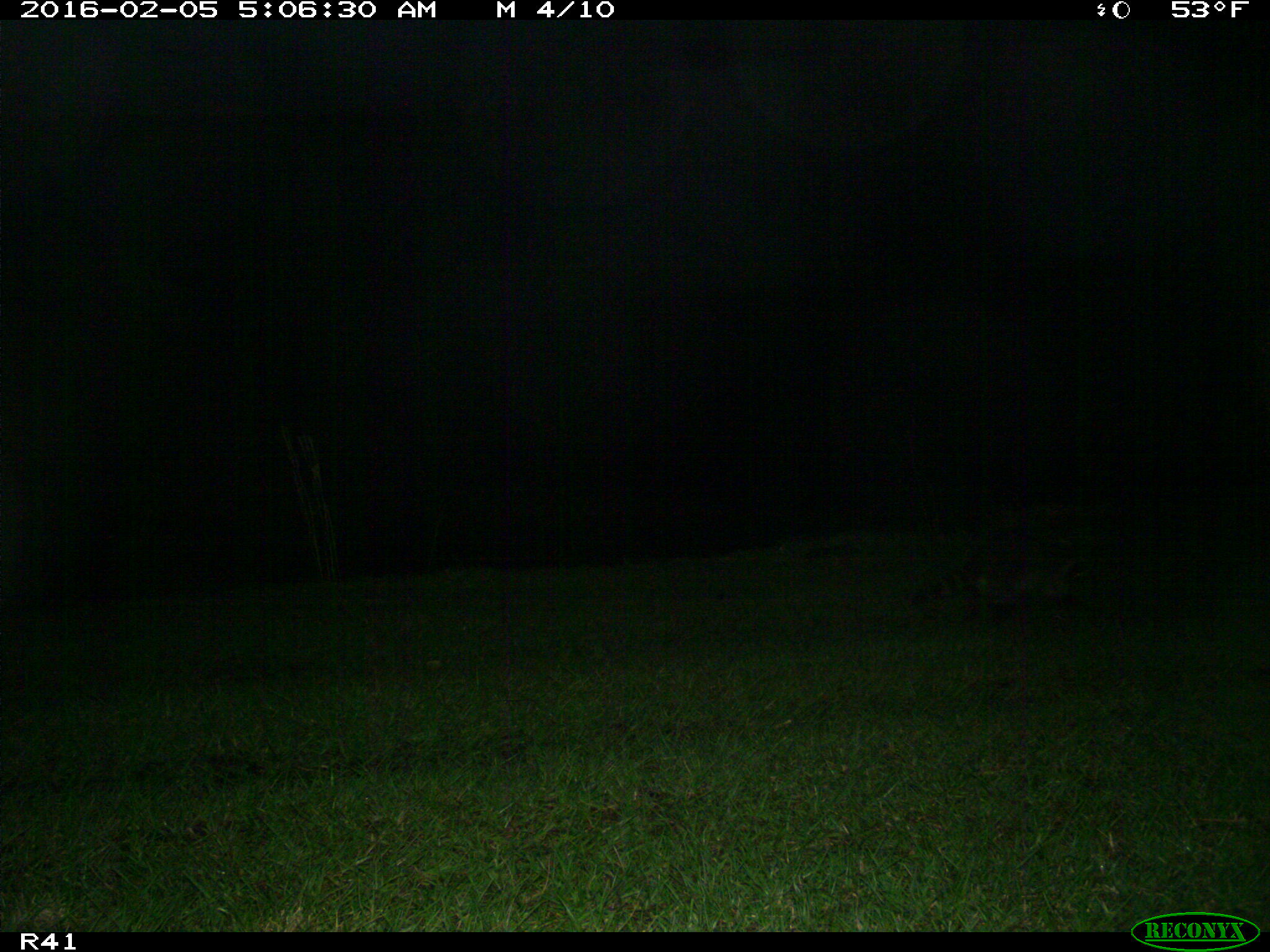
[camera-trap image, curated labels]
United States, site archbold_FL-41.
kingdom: Animalia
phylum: Chordata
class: Mammalia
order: Carnivora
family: Procyonidae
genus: Procyon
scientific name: Procyon lotor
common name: common raccoon